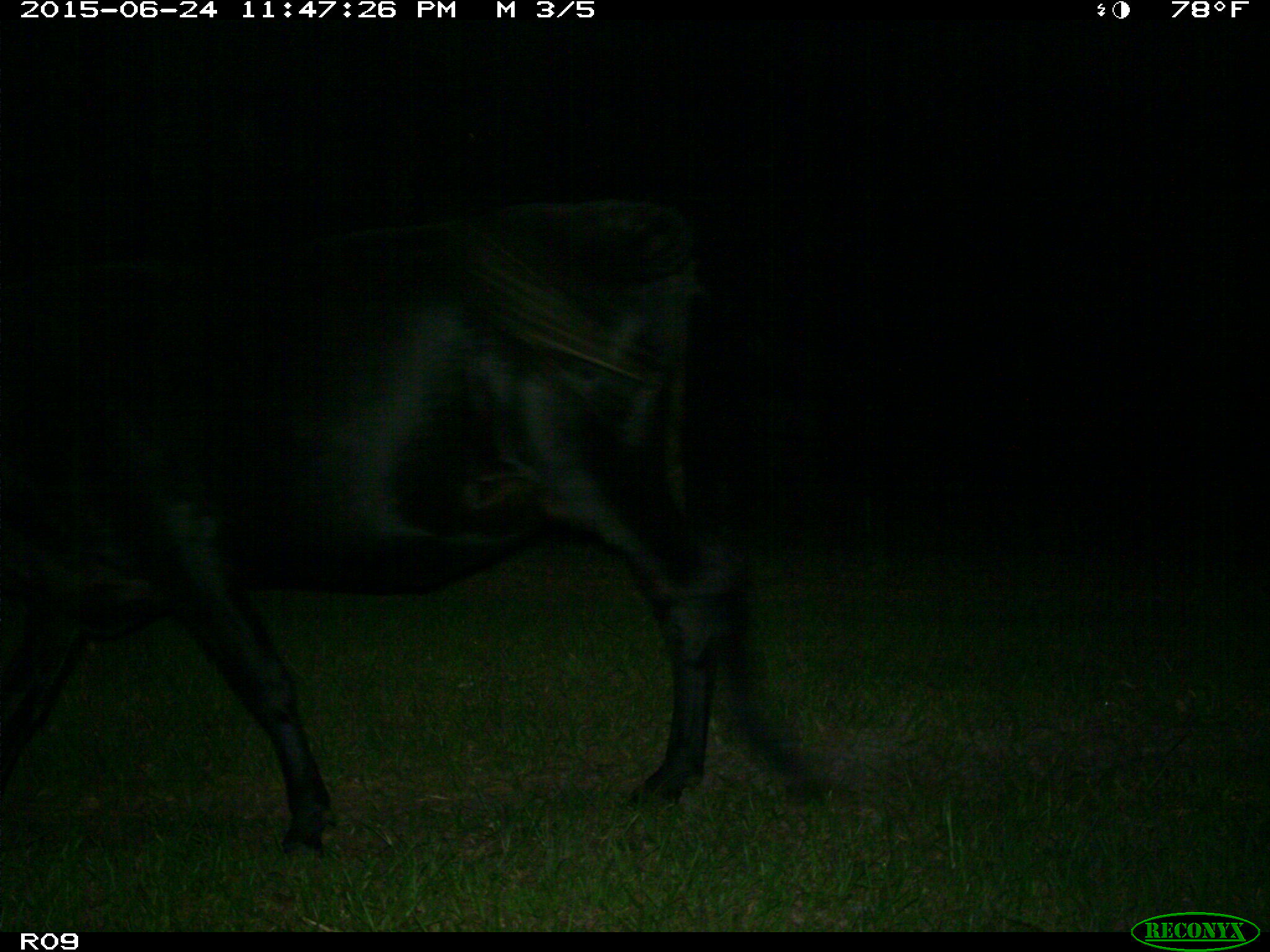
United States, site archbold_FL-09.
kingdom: Animalia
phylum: Chordata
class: Mammalia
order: Artiodactyla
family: Bovidae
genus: Bos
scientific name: Bos taurus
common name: domestic cow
Bos taurus (domestic cow).